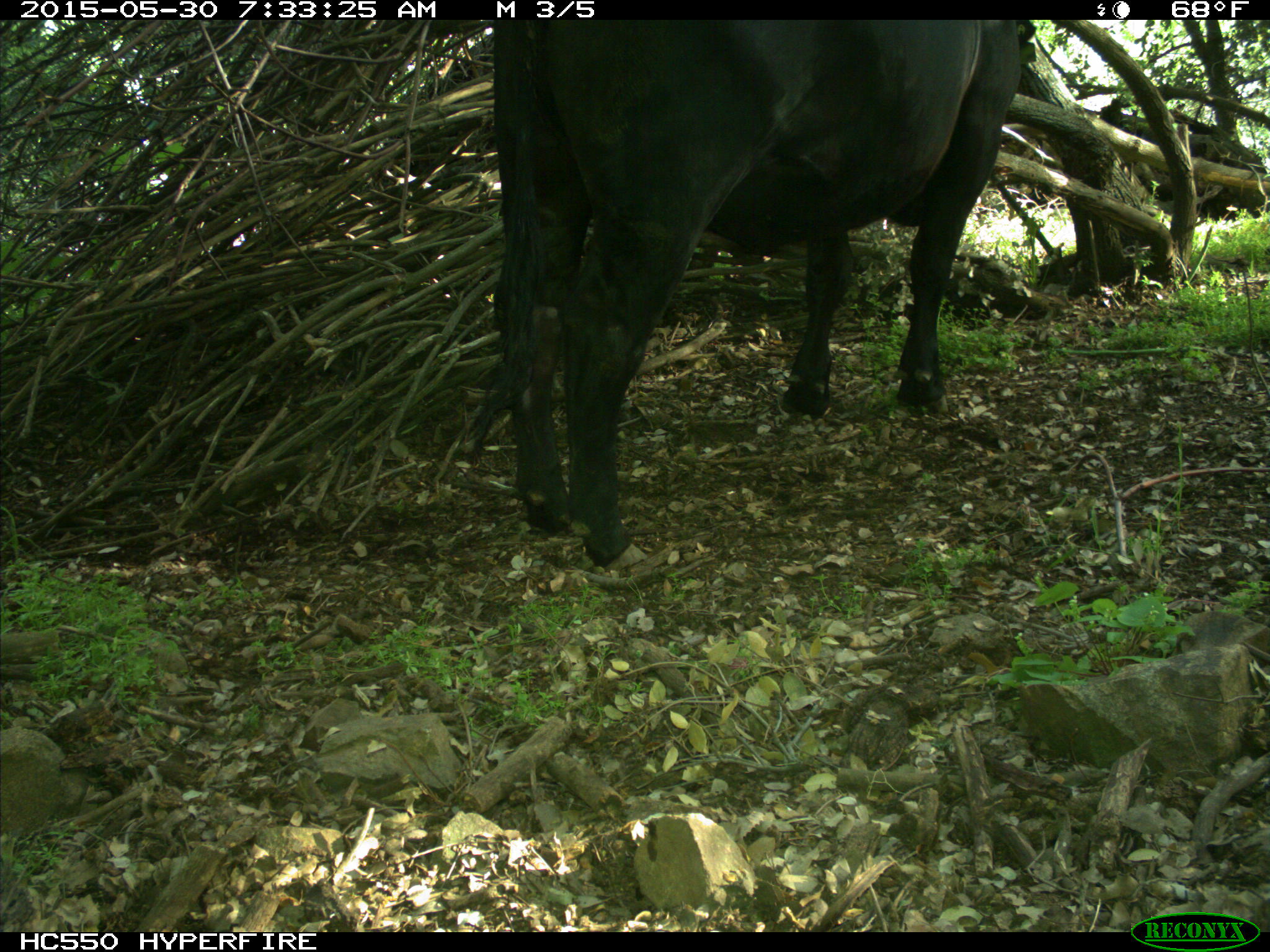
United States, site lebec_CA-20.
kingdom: Animalia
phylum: Chordata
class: Mammalia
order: Artiodactyla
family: Bovidae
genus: Bos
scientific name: Bos taurus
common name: domestic cow